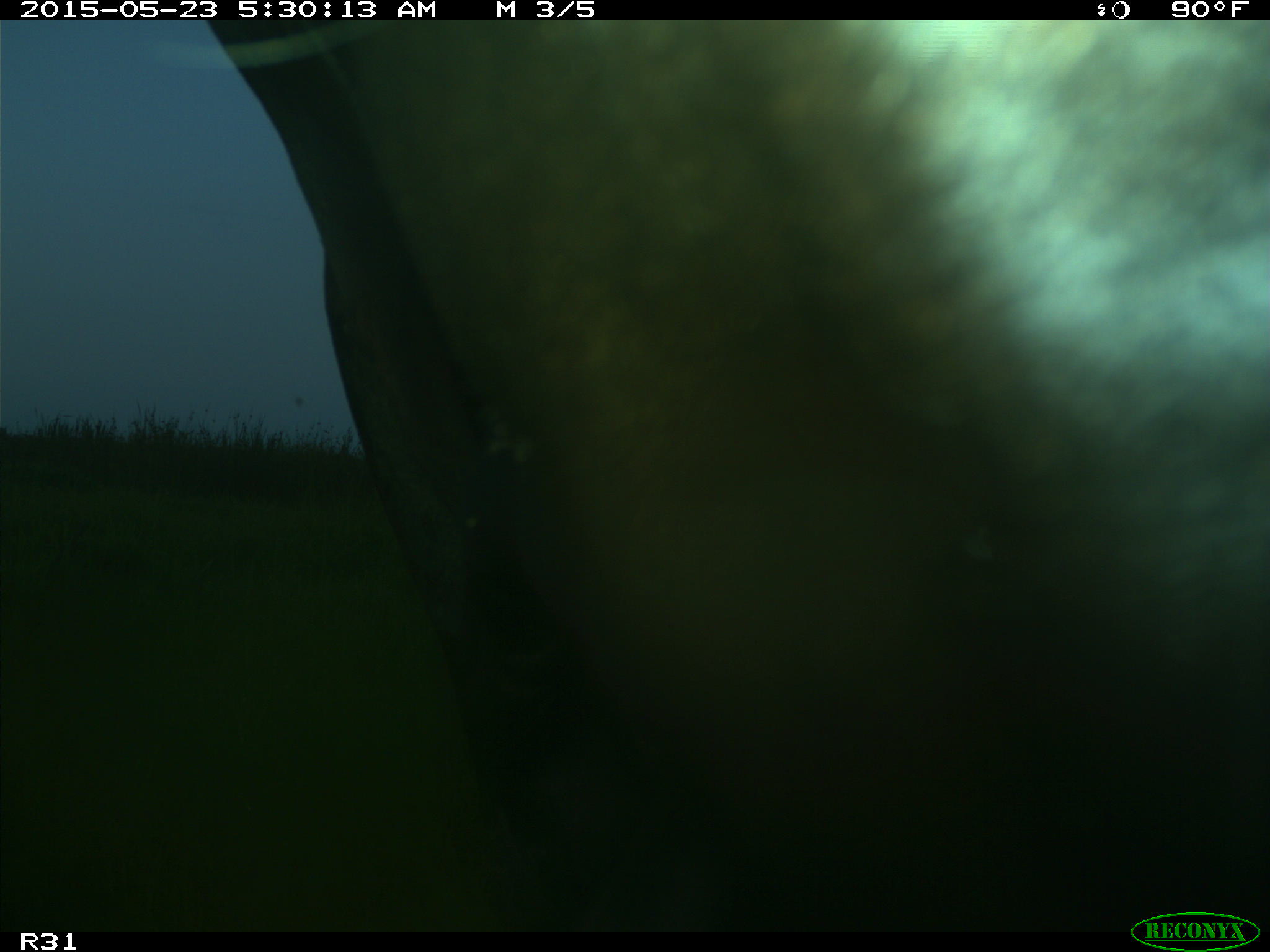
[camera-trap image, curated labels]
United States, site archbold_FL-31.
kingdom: Animalia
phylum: Chordata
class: Mammalia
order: Artiodactyla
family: Bovidae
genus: Bos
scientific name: Bos taurus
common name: domestic cow